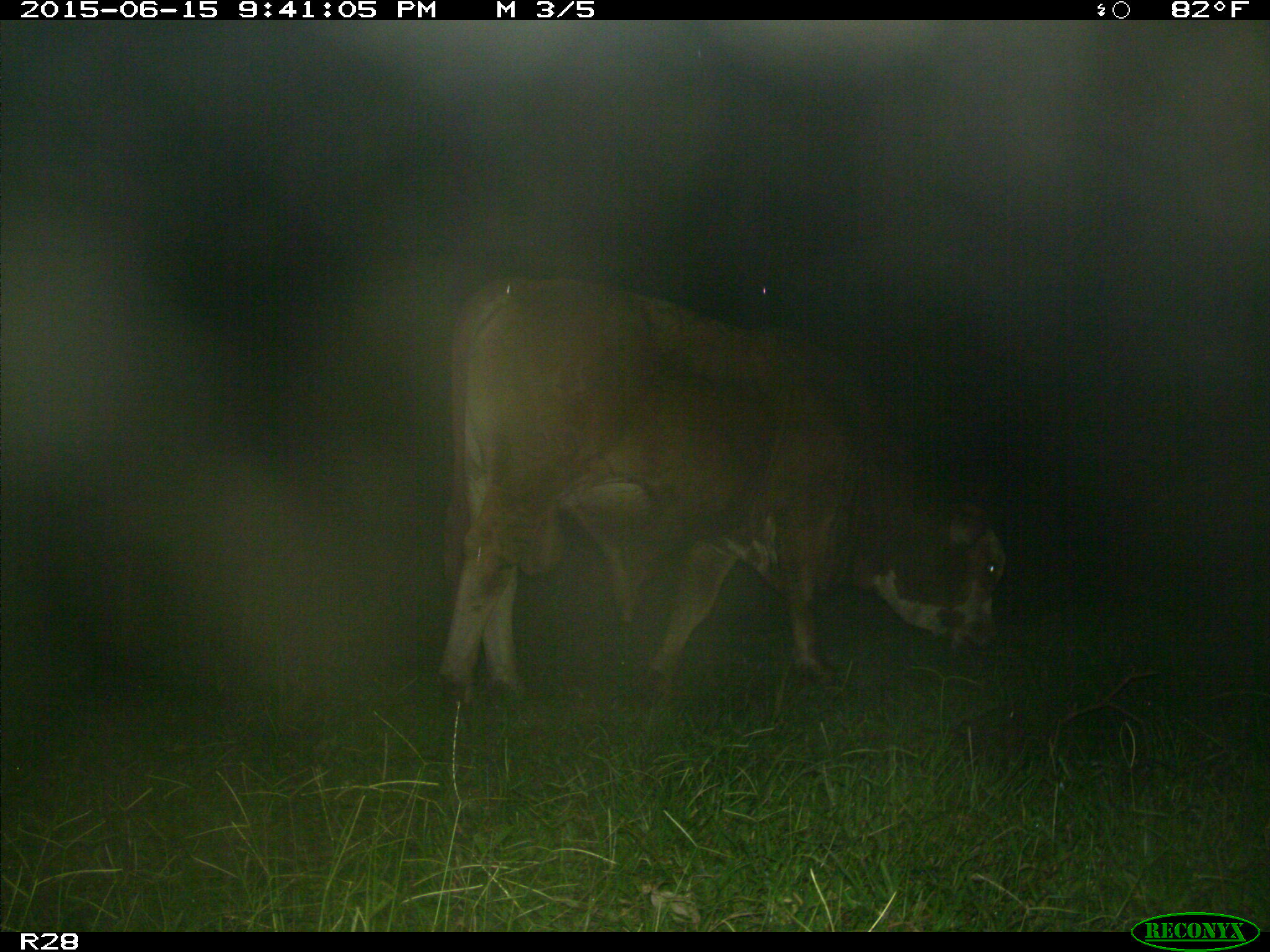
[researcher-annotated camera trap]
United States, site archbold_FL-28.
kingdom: Animalia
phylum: Chordata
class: Mammalia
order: Artiodactyla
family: Bovidae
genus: Bos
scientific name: Bos taurus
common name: domestic cow